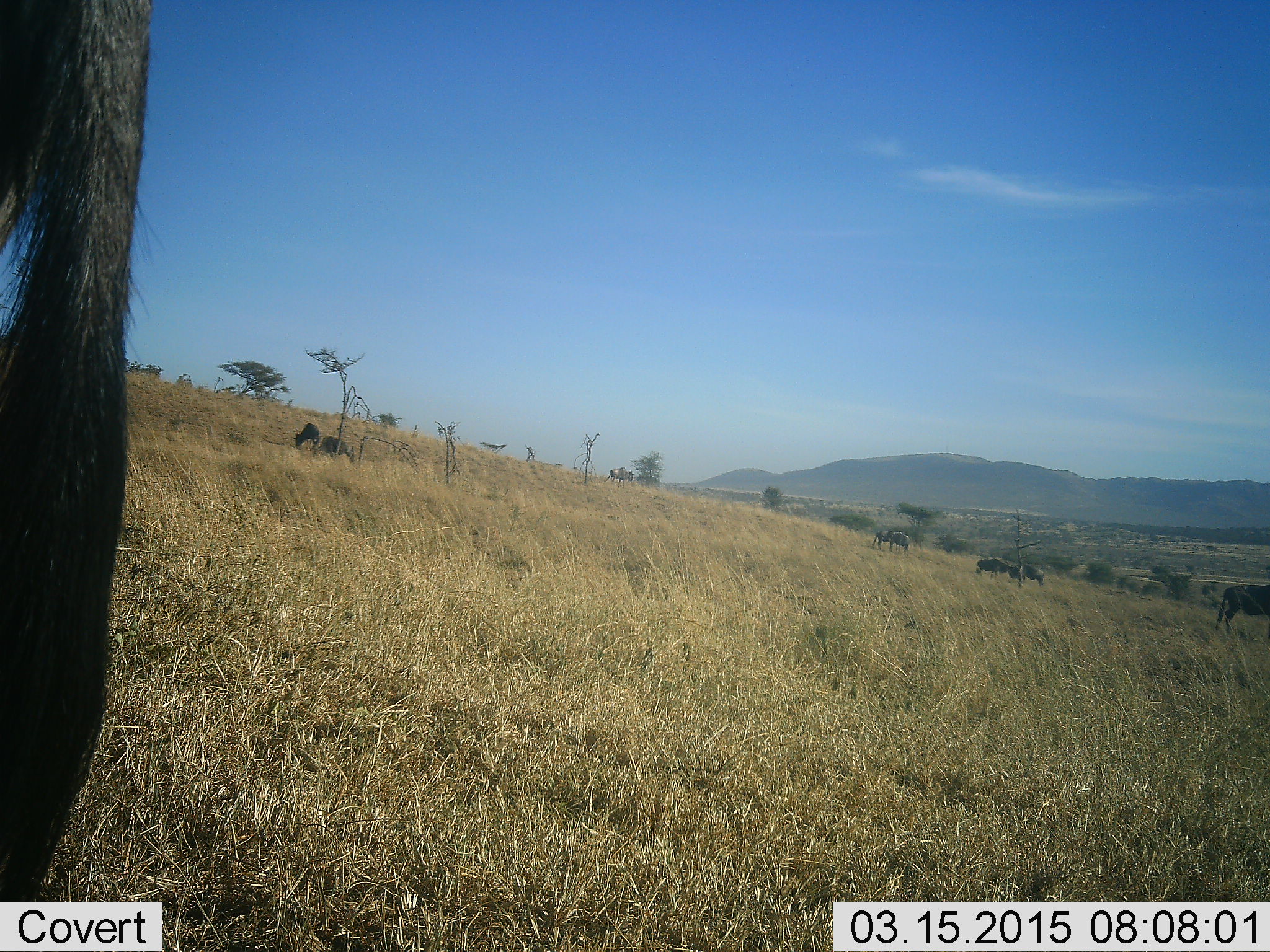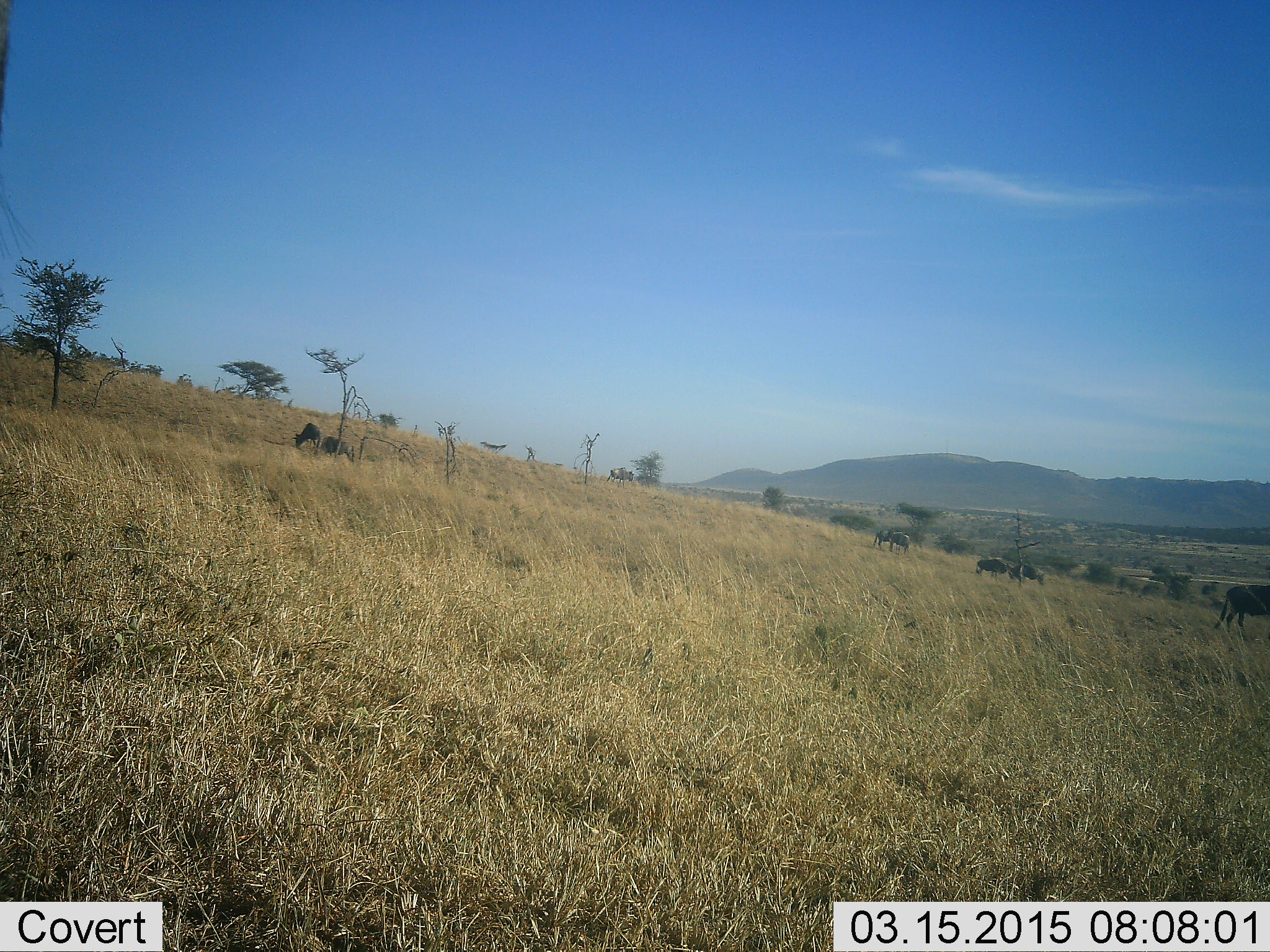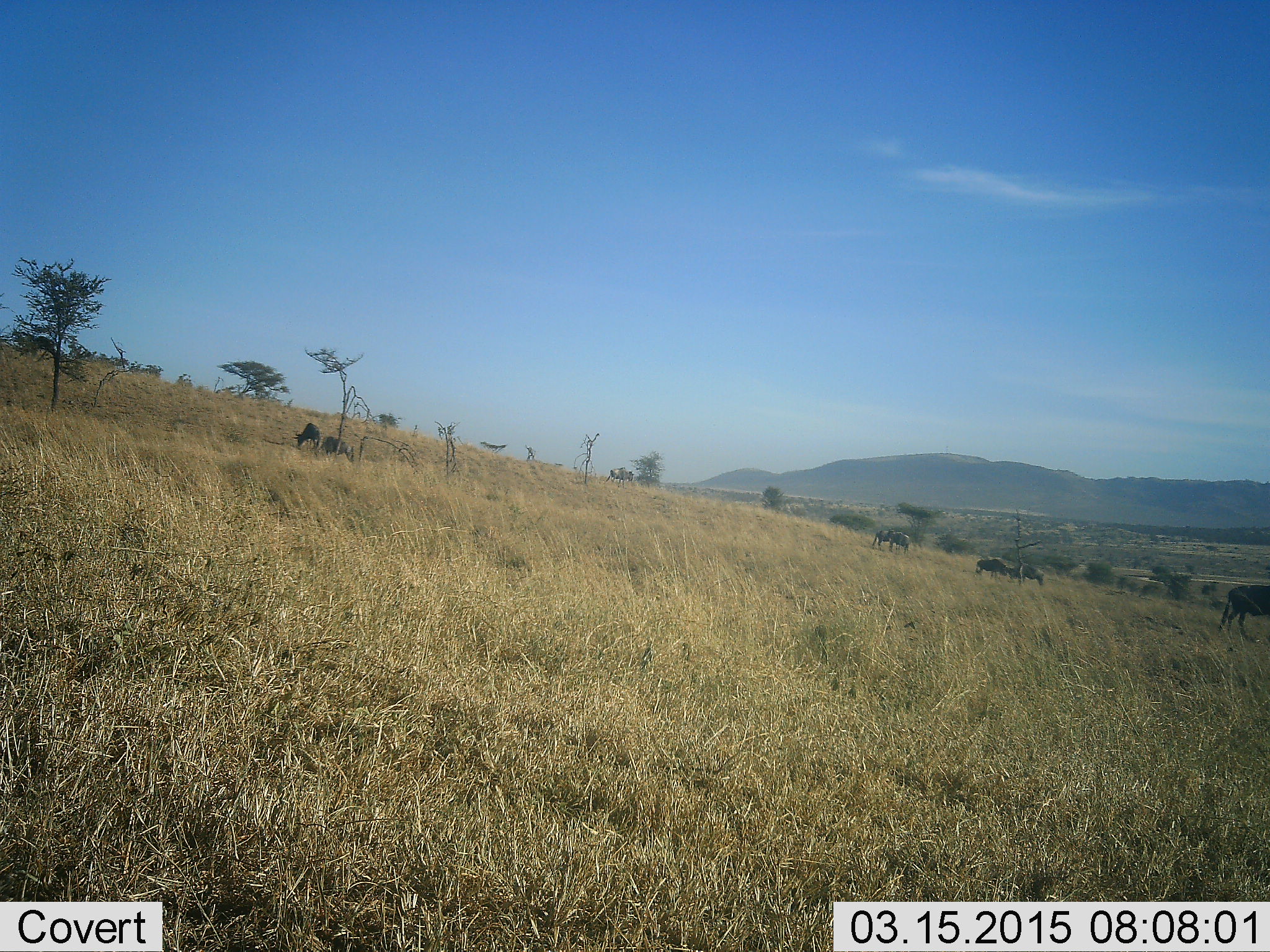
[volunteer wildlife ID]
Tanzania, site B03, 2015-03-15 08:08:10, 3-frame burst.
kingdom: Animalia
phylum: Chordata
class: Mammalia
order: Artiodactyla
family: Bovidae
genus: Connochaetes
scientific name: Connochaetes taurinus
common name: blue wildebeest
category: wildebeest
Wildebeest (blue wildebeest) (Connochaetes taurinus), count 7. Behavior (volunteer vote fractions): standing 50%, resting 0%, moving 60%, interacting 0%. Young present (vote fraction): 0%. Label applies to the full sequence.